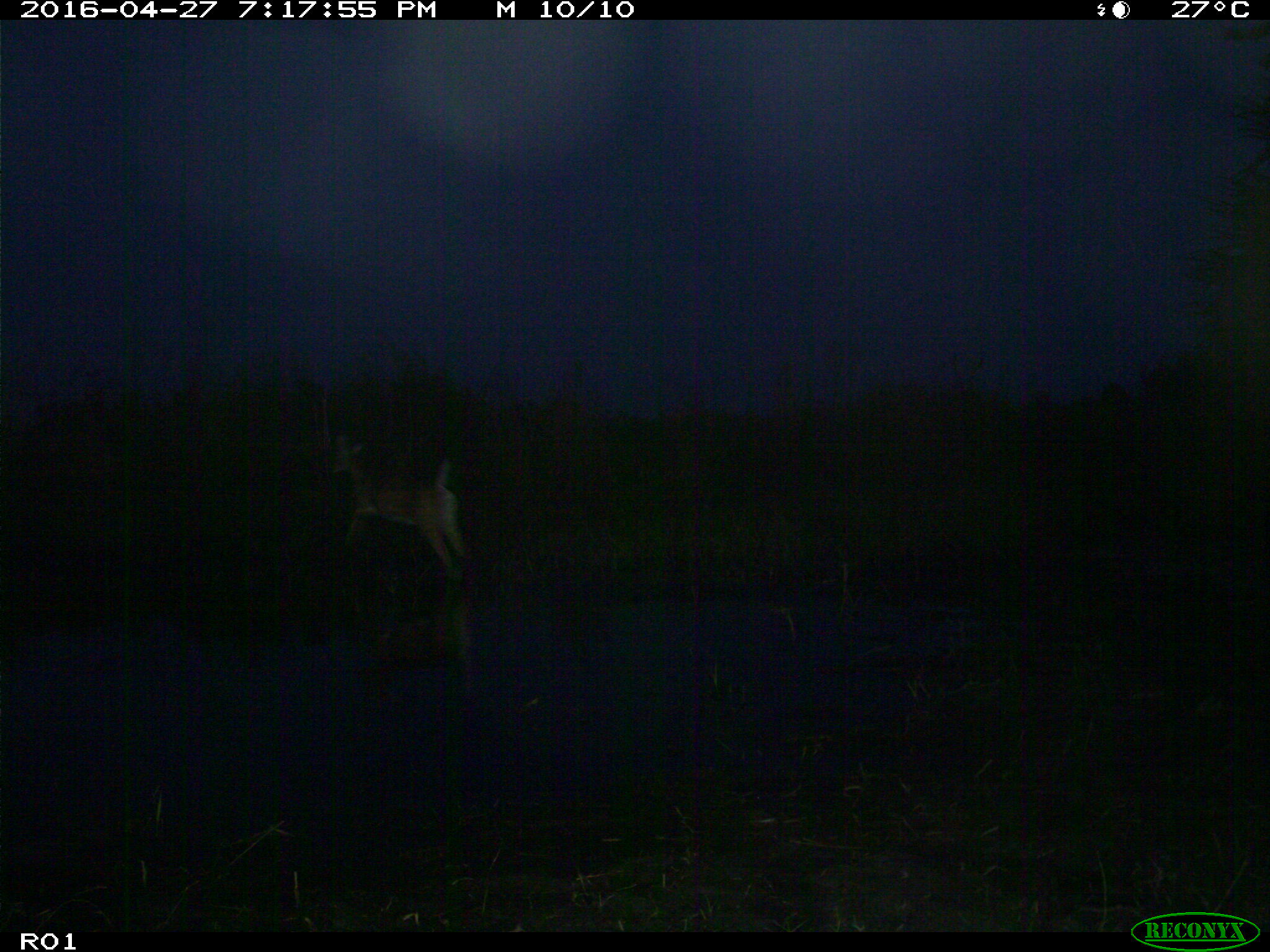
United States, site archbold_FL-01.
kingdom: Animalia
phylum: Chordata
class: Mammalia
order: Artiodactyla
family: Cervidae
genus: Odocoileus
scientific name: Odocoileus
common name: deer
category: unidentified deer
Unidentified deer (deer) (Odocoileus).